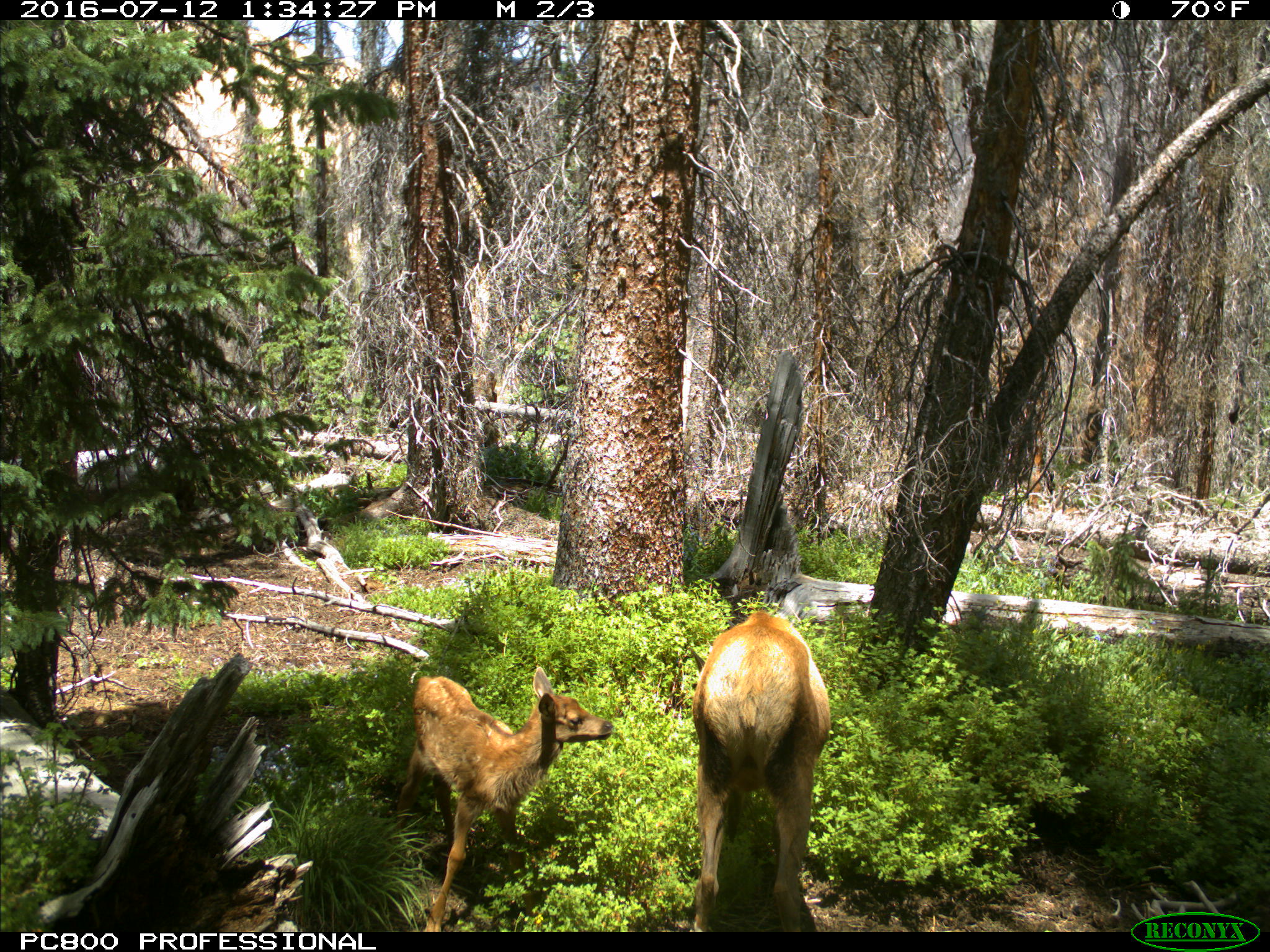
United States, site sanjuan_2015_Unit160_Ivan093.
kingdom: Animalia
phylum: Chordata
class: Mammalia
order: Artiodactyla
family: Cervidae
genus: Cervus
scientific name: Cervus elaphus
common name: red deer